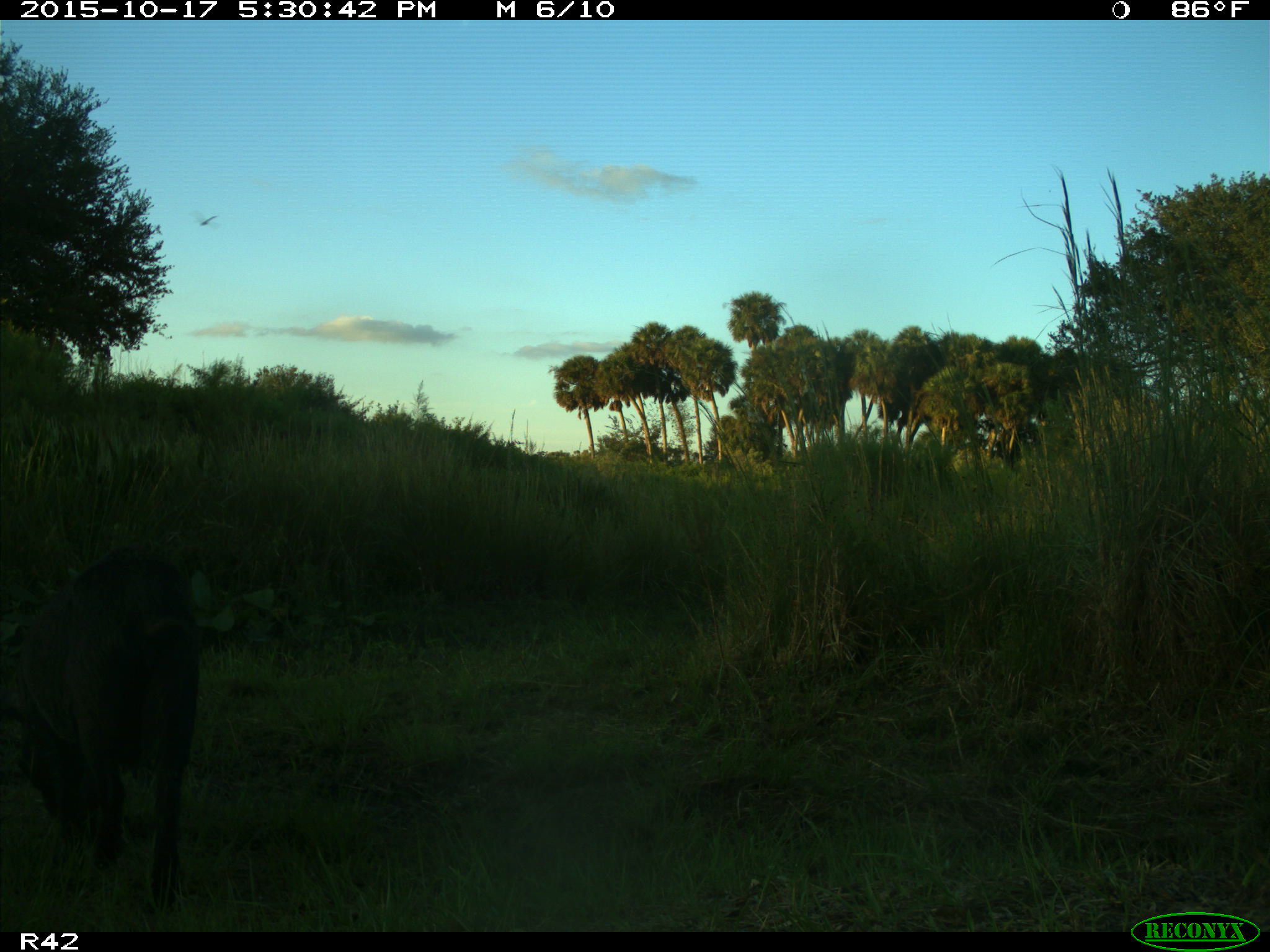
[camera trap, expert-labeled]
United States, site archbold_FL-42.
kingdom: Animalia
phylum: Chordata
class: Mammalia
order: Artiodactyla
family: Suidae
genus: Sus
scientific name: Sus scrofa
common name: wild boar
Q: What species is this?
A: Sus scrofa (wild boar).